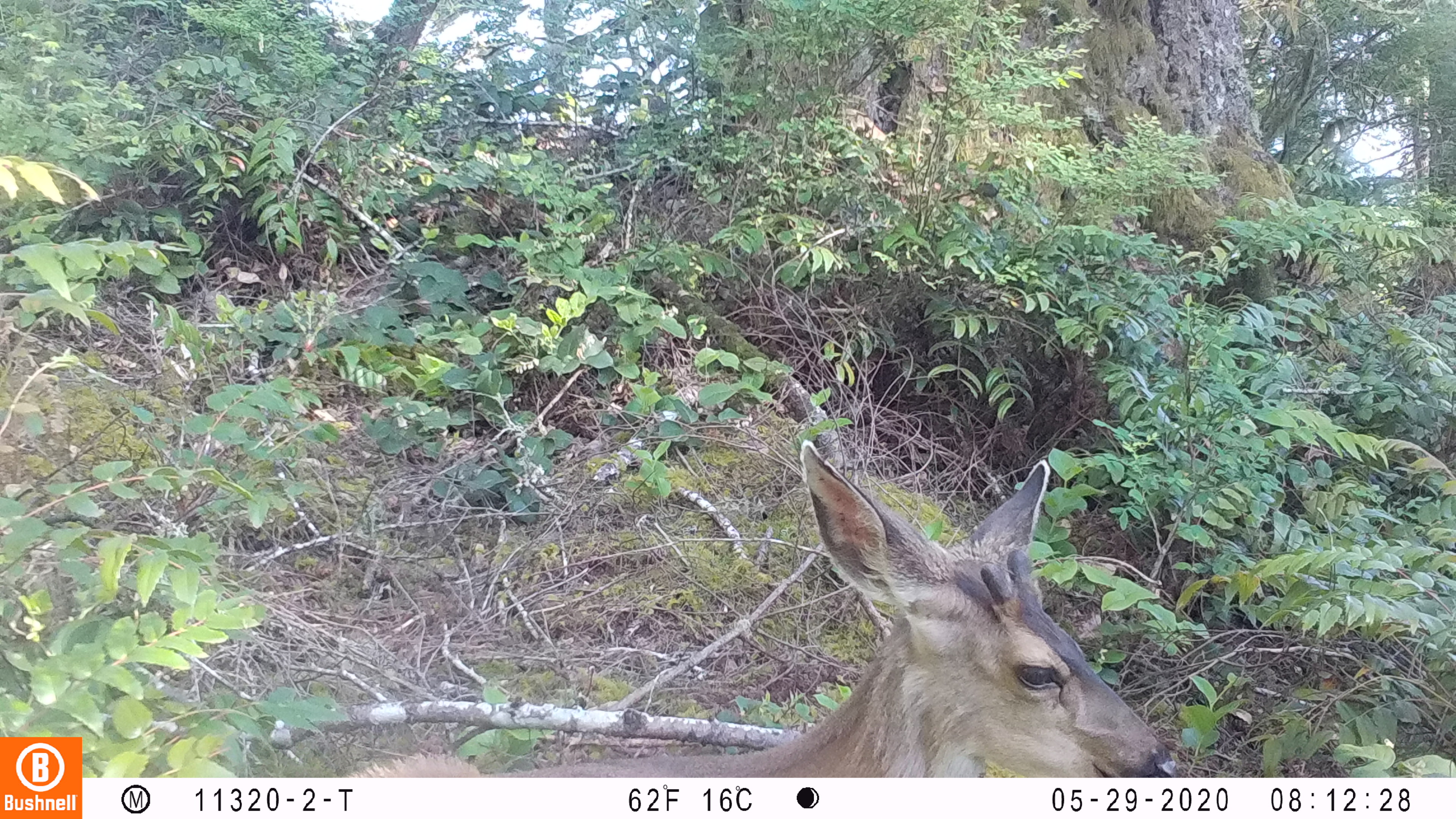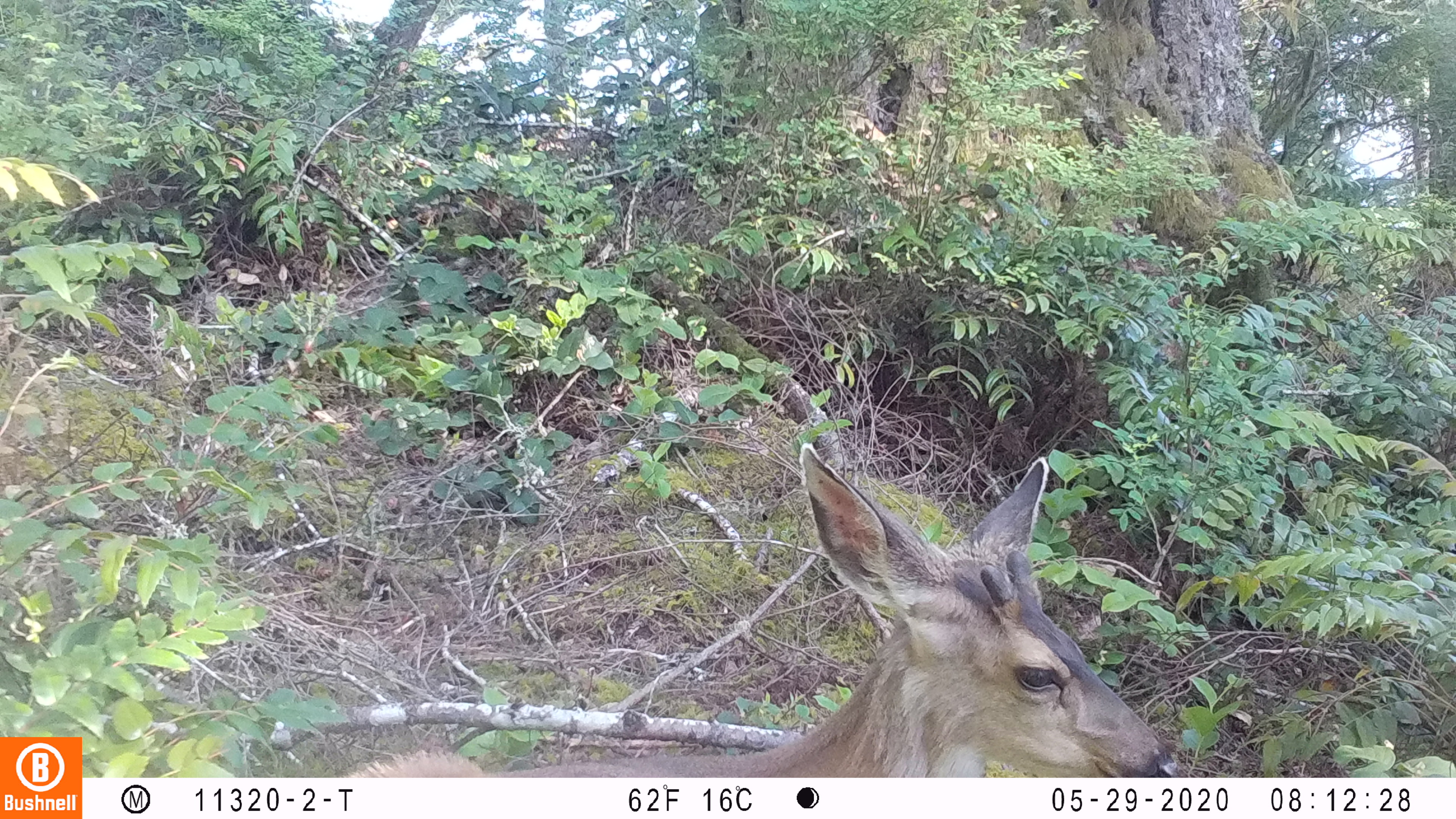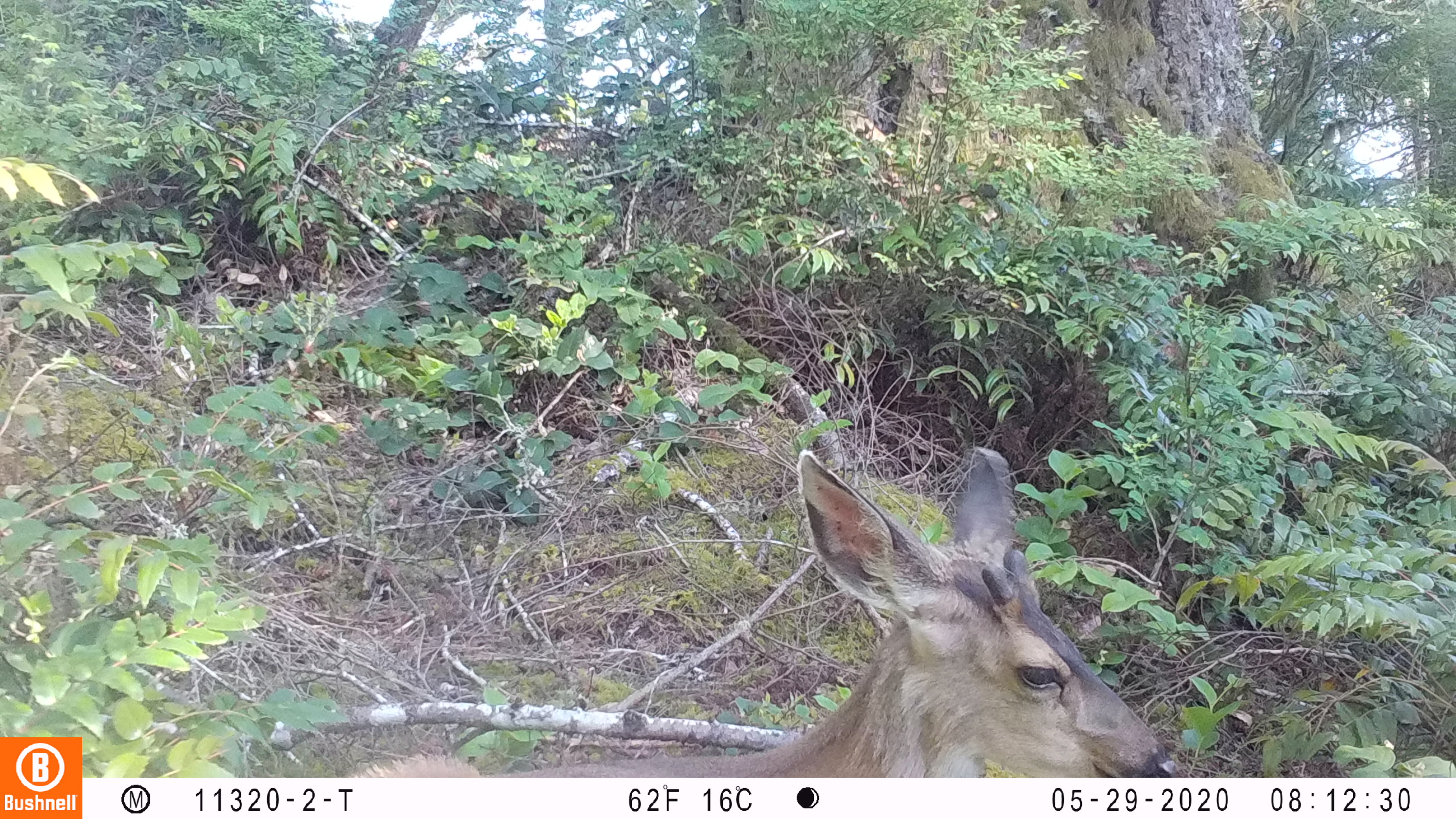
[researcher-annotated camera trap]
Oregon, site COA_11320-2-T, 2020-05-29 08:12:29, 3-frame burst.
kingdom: Animalia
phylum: Chordata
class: Mammalia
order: Artiodactyla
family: Cervidae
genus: Odocoileus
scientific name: Odocoileus hemionus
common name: black-tailed deer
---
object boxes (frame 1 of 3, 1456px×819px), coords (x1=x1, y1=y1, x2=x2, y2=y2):
black-tailed deer: (x1=347, y1=431, x2=1191, y2=776)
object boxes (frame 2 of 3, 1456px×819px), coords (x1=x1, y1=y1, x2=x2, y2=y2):
black-tailed deer: (x1=349, y1=430, x2=1183, y2=772)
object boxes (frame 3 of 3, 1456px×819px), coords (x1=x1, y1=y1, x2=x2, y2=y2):
black-tailed deer: (x1=372, y1=427, x2=1182, y2=774)